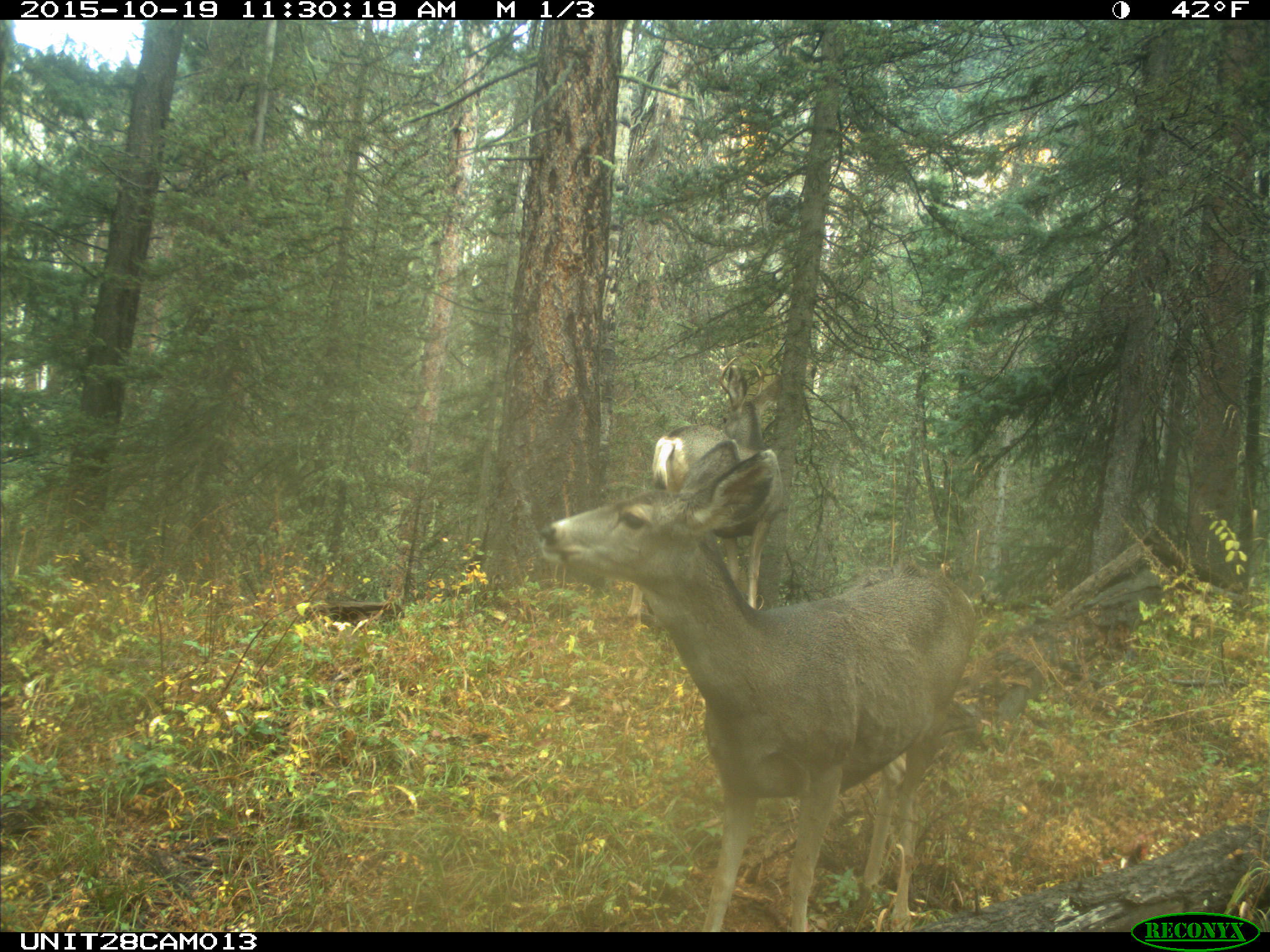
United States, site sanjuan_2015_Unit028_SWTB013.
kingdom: Animalia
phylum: Chordata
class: Mammalia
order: Artiodactyla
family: Cervidae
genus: Odocoileus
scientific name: Odocoileus hemionus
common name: mule deer